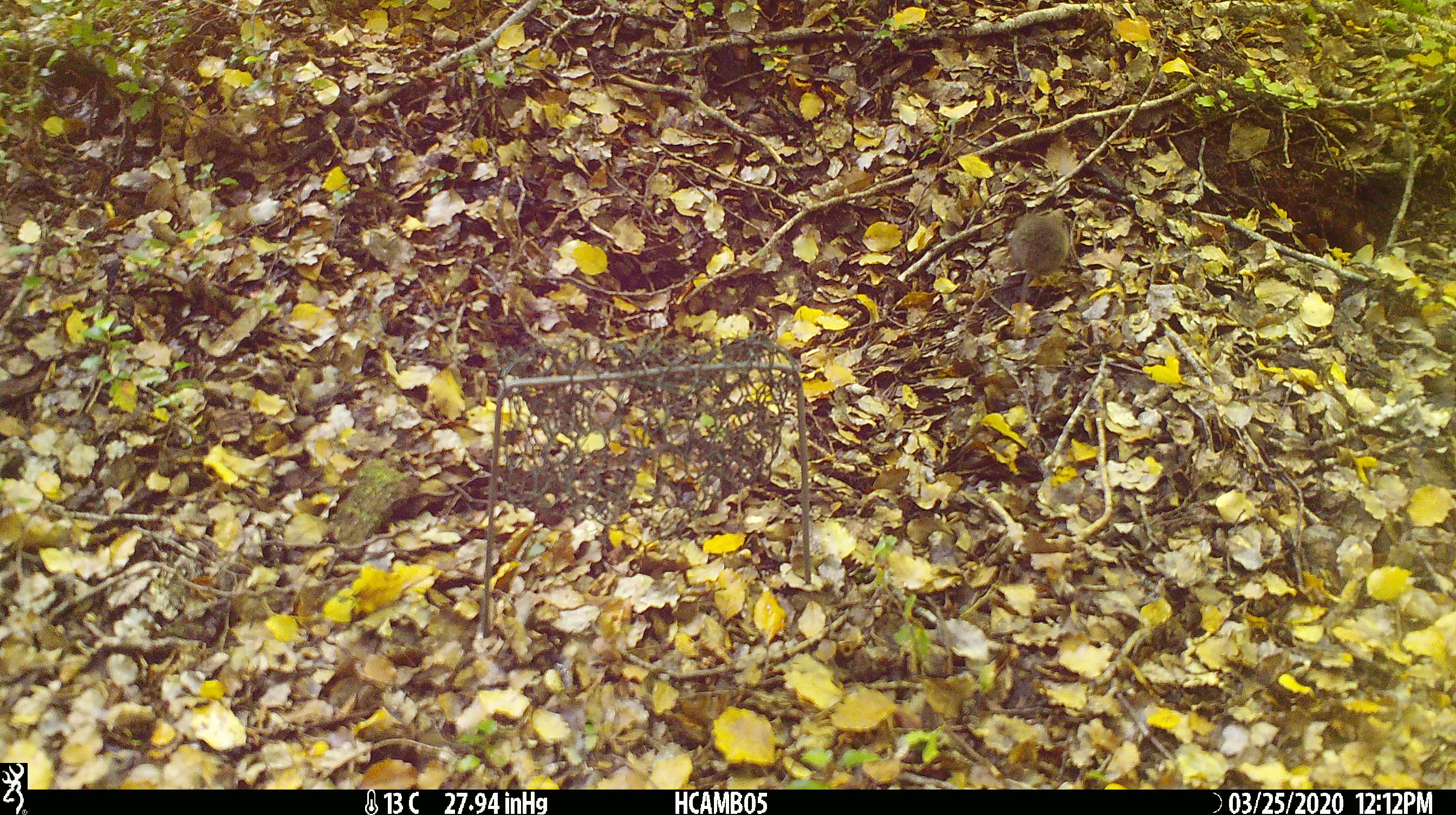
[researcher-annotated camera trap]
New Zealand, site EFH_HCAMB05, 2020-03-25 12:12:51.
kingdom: Animalia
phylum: Chordata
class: Mammalia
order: Rodentia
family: Muridae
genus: Mus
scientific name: Mus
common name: mouse